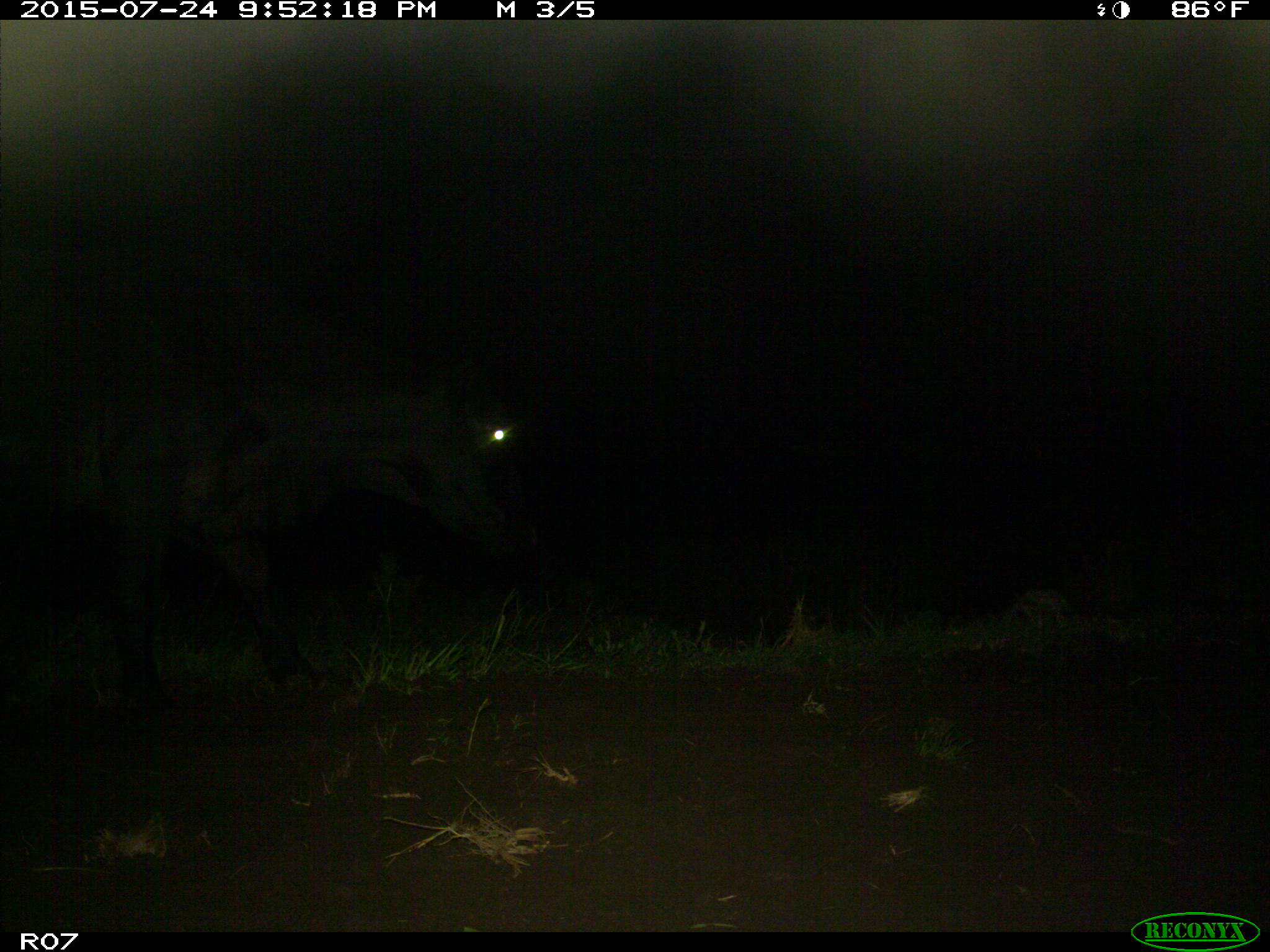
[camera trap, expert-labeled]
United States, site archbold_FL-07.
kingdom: Animalia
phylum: Chordata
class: Mammalia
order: Artiodactyla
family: Bovidae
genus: Bos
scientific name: Bos taurus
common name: domestic cow